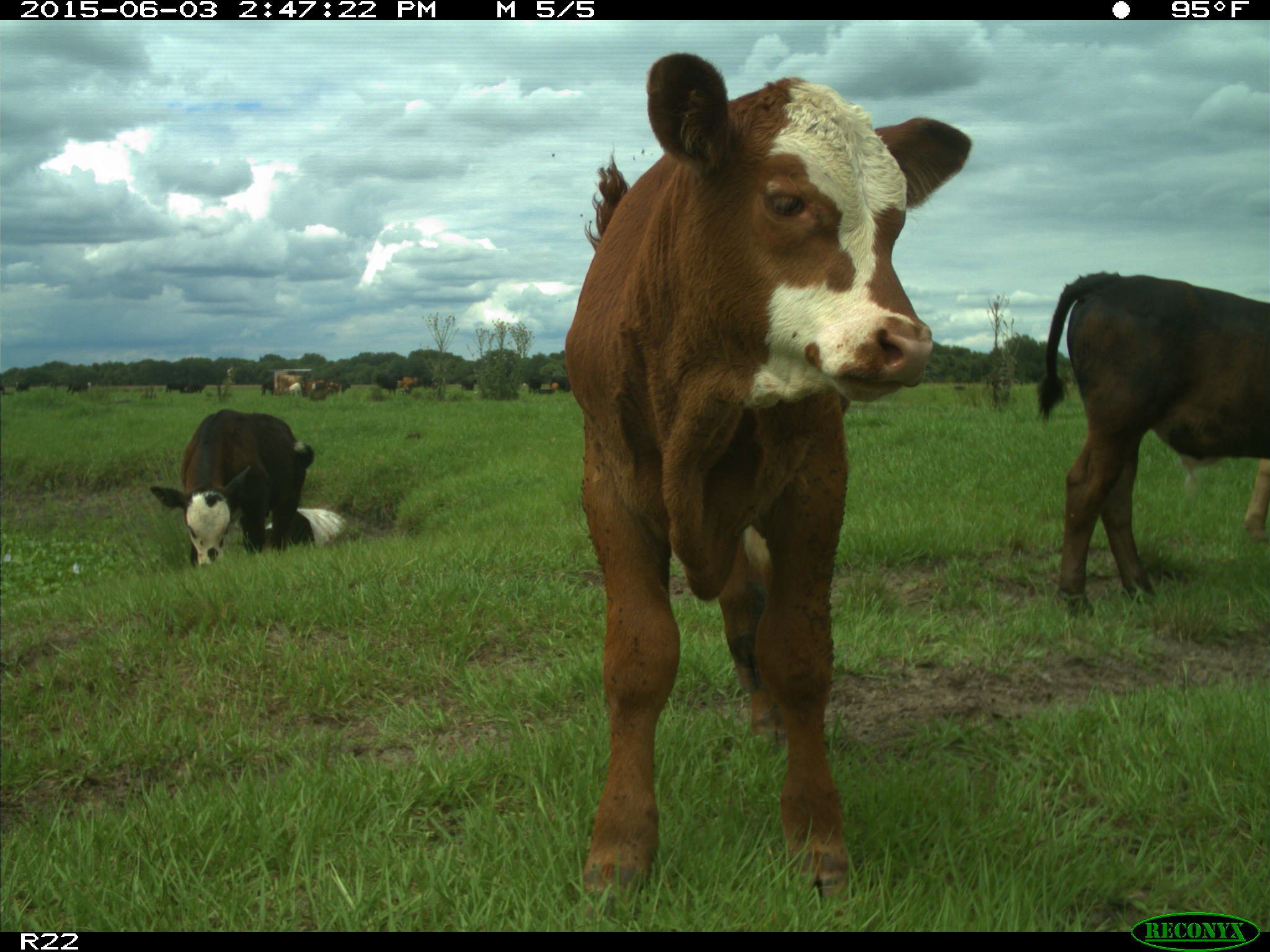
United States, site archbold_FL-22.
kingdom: Animalia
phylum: Chordata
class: Mammalia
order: Artiodactyla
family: Bovidae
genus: Bos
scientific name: Bos taurus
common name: domestic cow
Bos taurus (domestic cow).